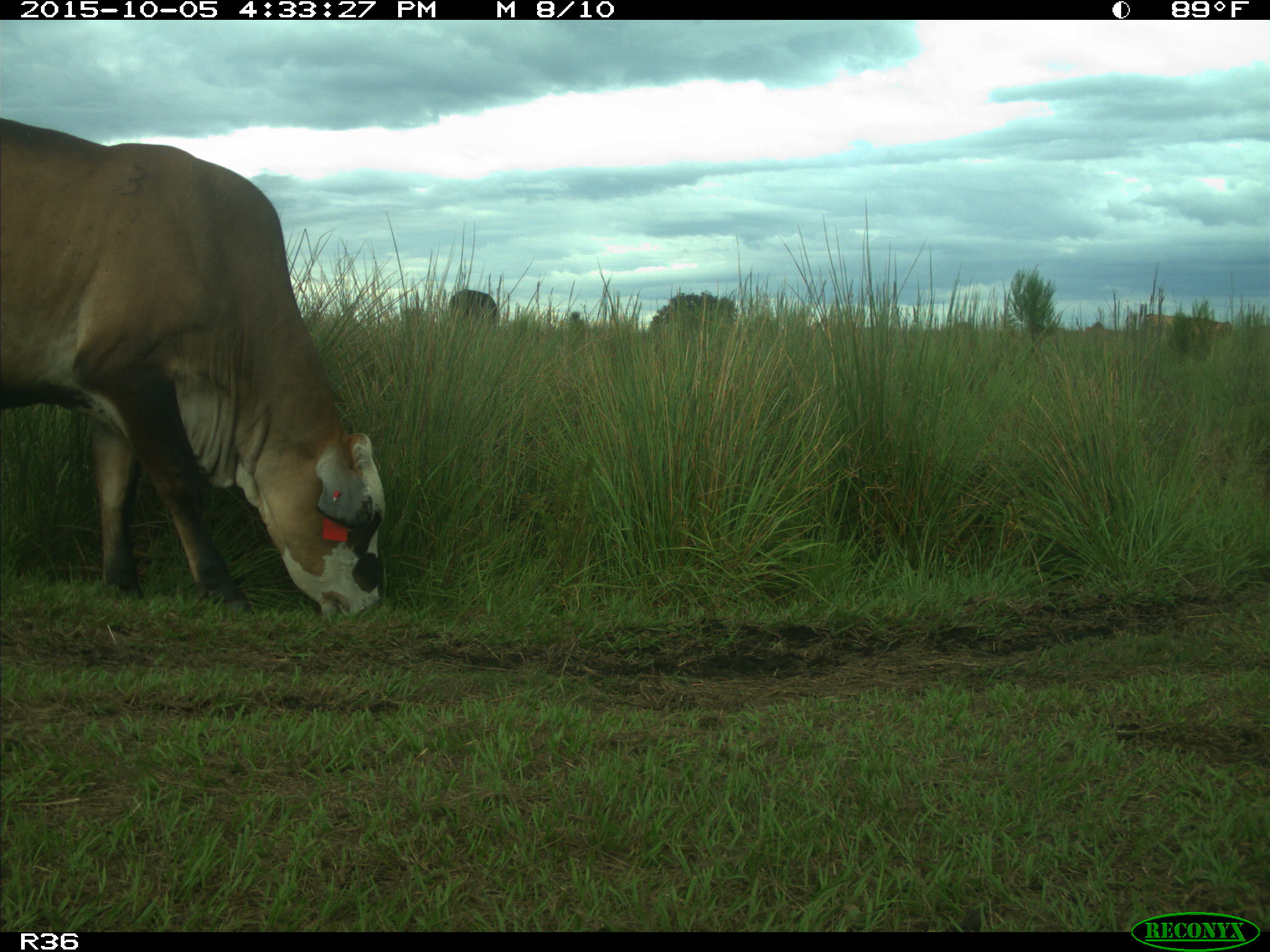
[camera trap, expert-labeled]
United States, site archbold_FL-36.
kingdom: Animalia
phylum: Chordata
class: Mammalia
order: Artiodactyla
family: Bovidae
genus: Bos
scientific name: Bos taurus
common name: domestic cow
Bos taurus (domestic cow).